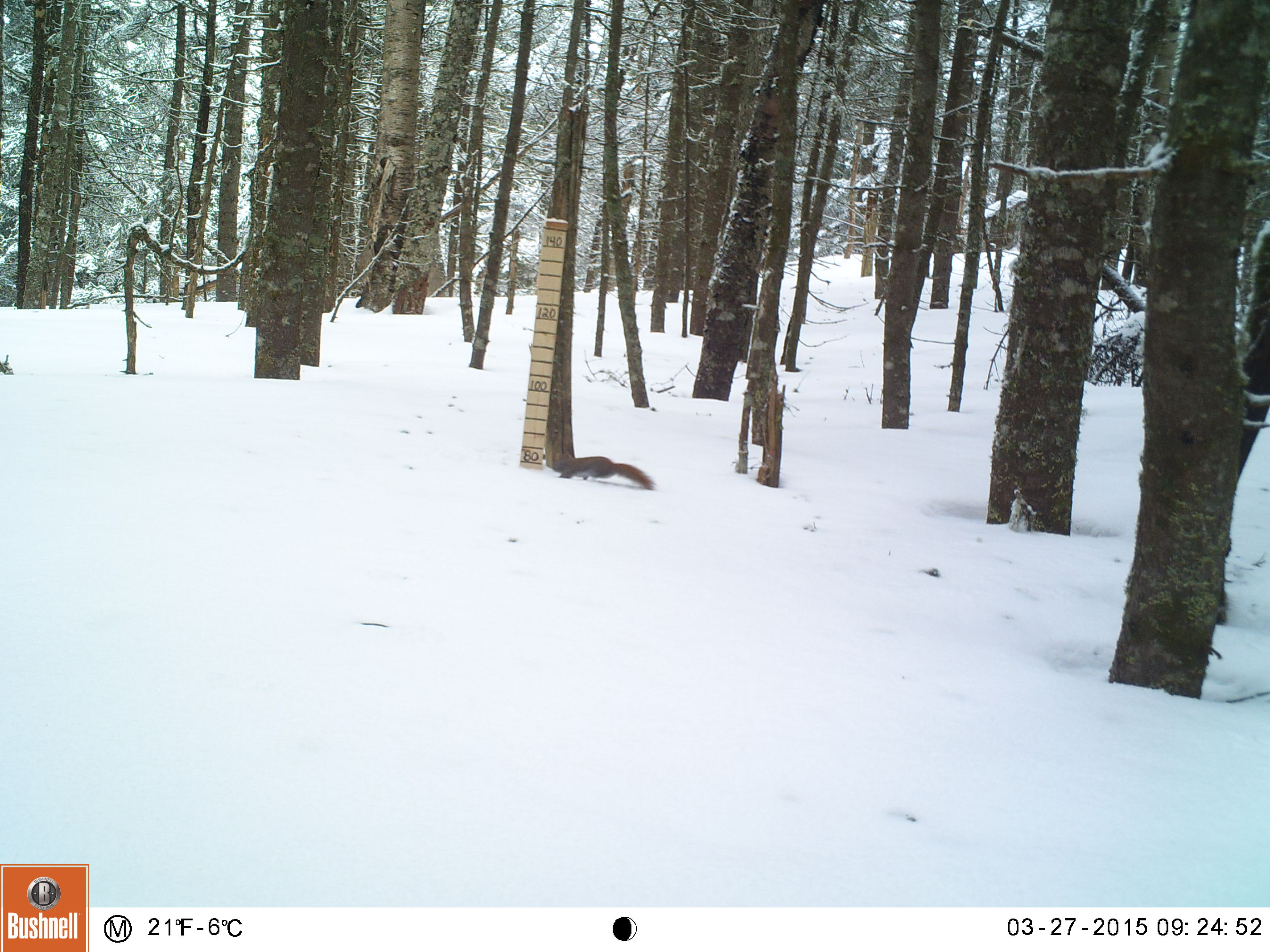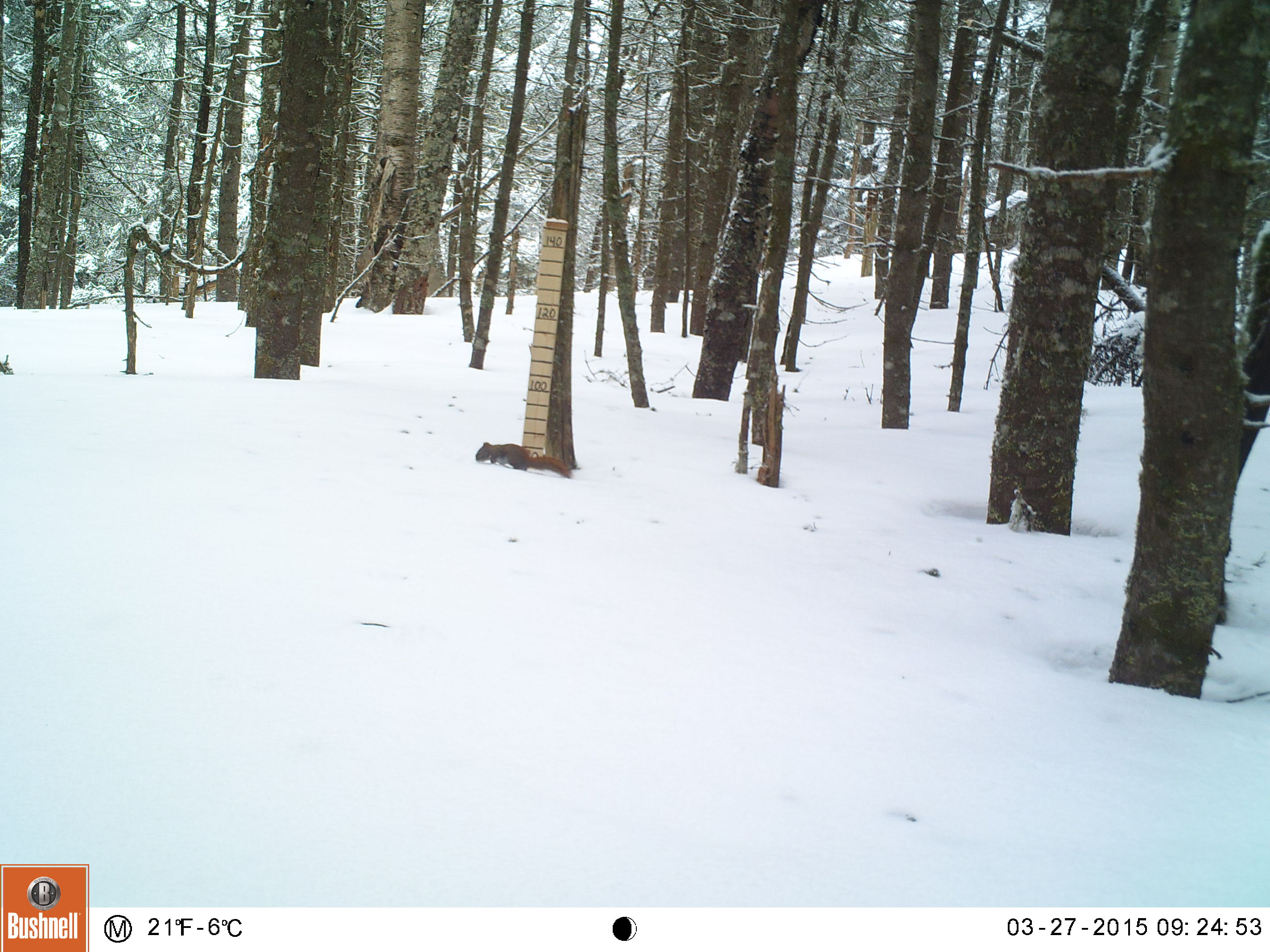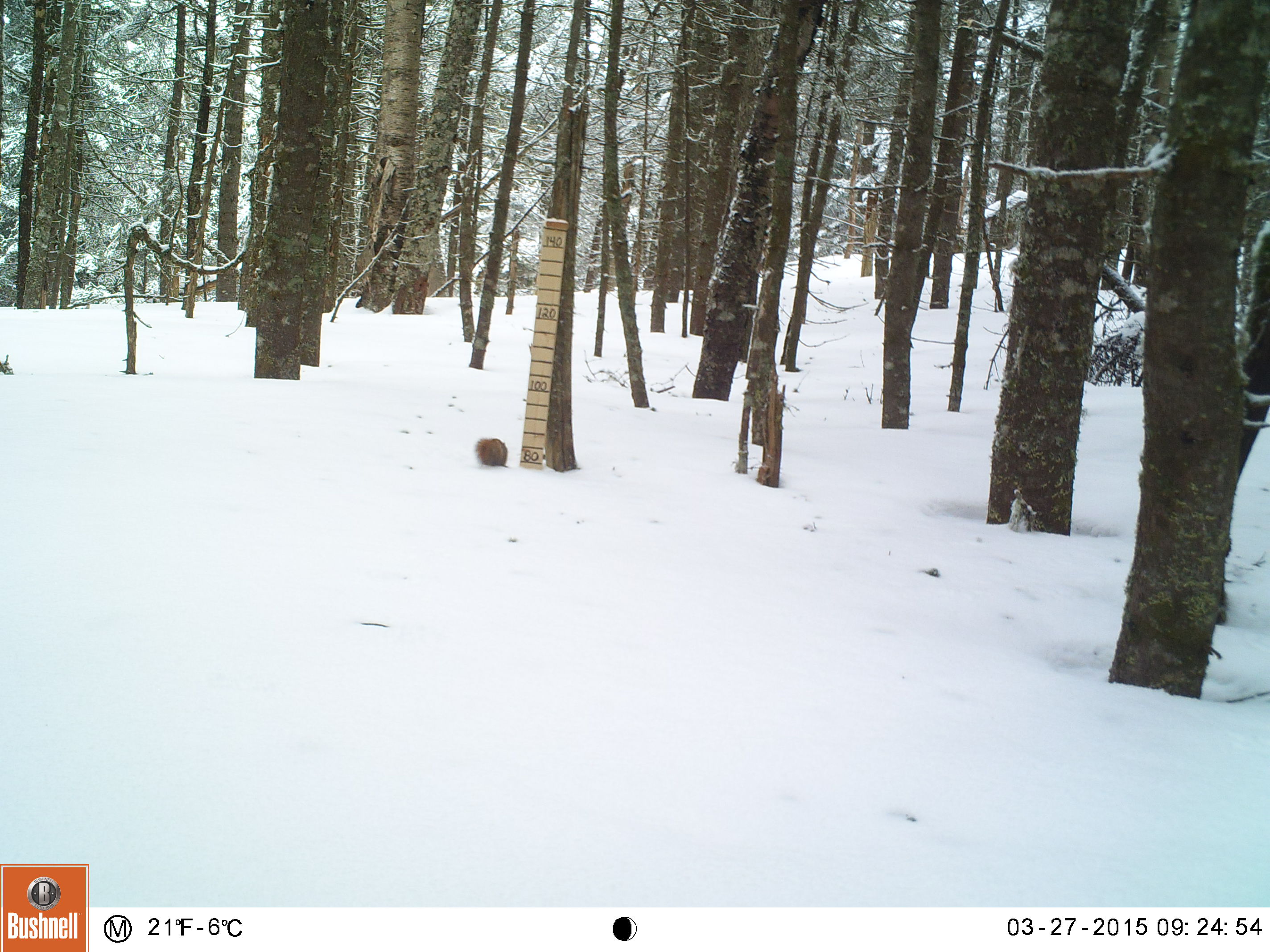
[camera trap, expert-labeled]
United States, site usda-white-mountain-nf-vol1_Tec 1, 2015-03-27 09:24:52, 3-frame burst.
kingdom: Animalia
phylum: Chordata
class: Mammalia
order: Rodentia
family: Sciuridae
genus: Tamiasciurus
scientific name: Tamiasciurus hudsonicus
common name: red squirrel